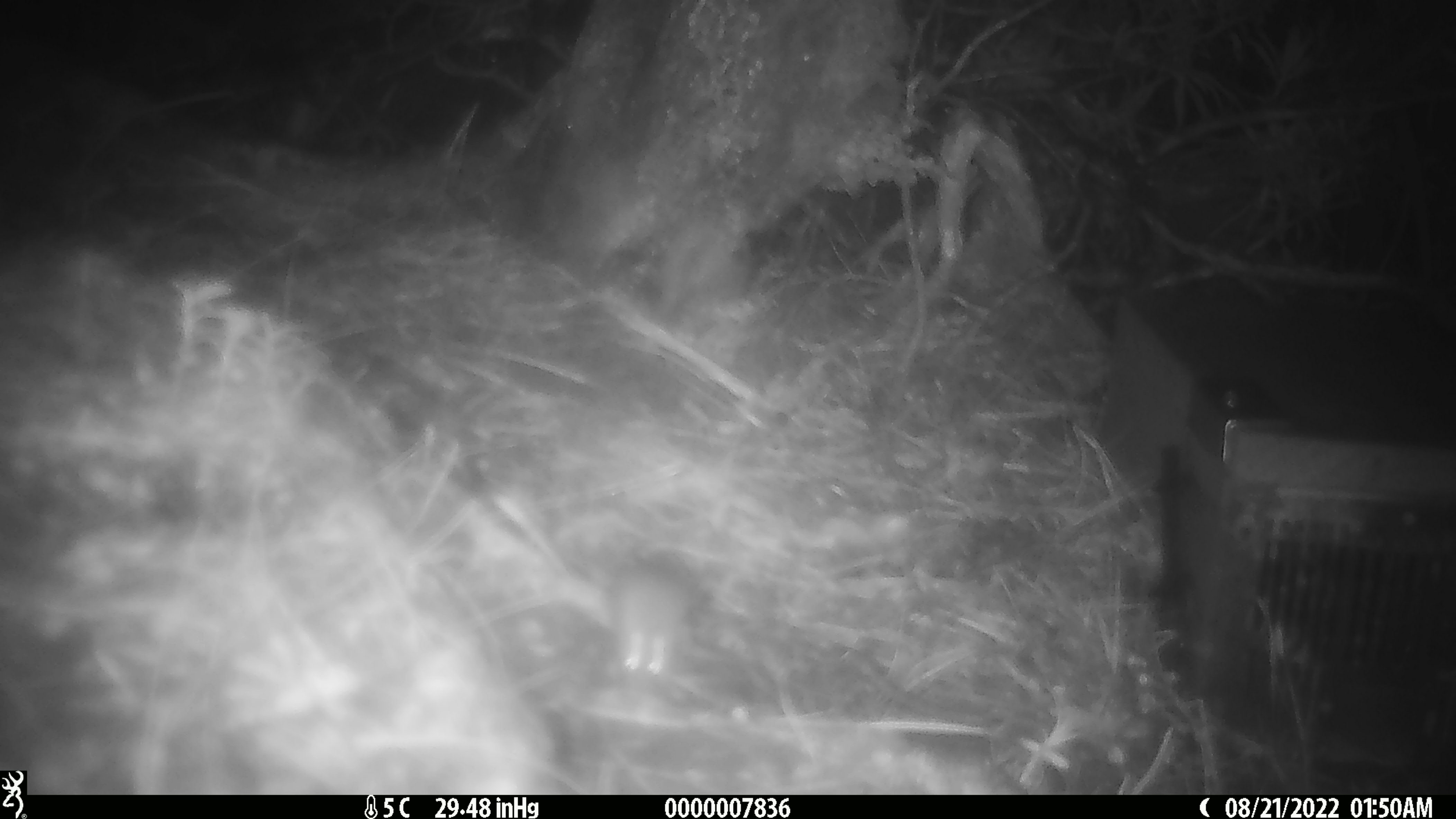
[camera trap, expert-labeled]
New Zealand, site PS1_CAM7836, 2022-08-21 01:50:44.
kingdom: Animalia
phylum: Chordata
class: Mammalia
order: Rodentia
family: Muridae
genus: Mus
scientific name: Mus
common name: mouse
Mouse (Mus).